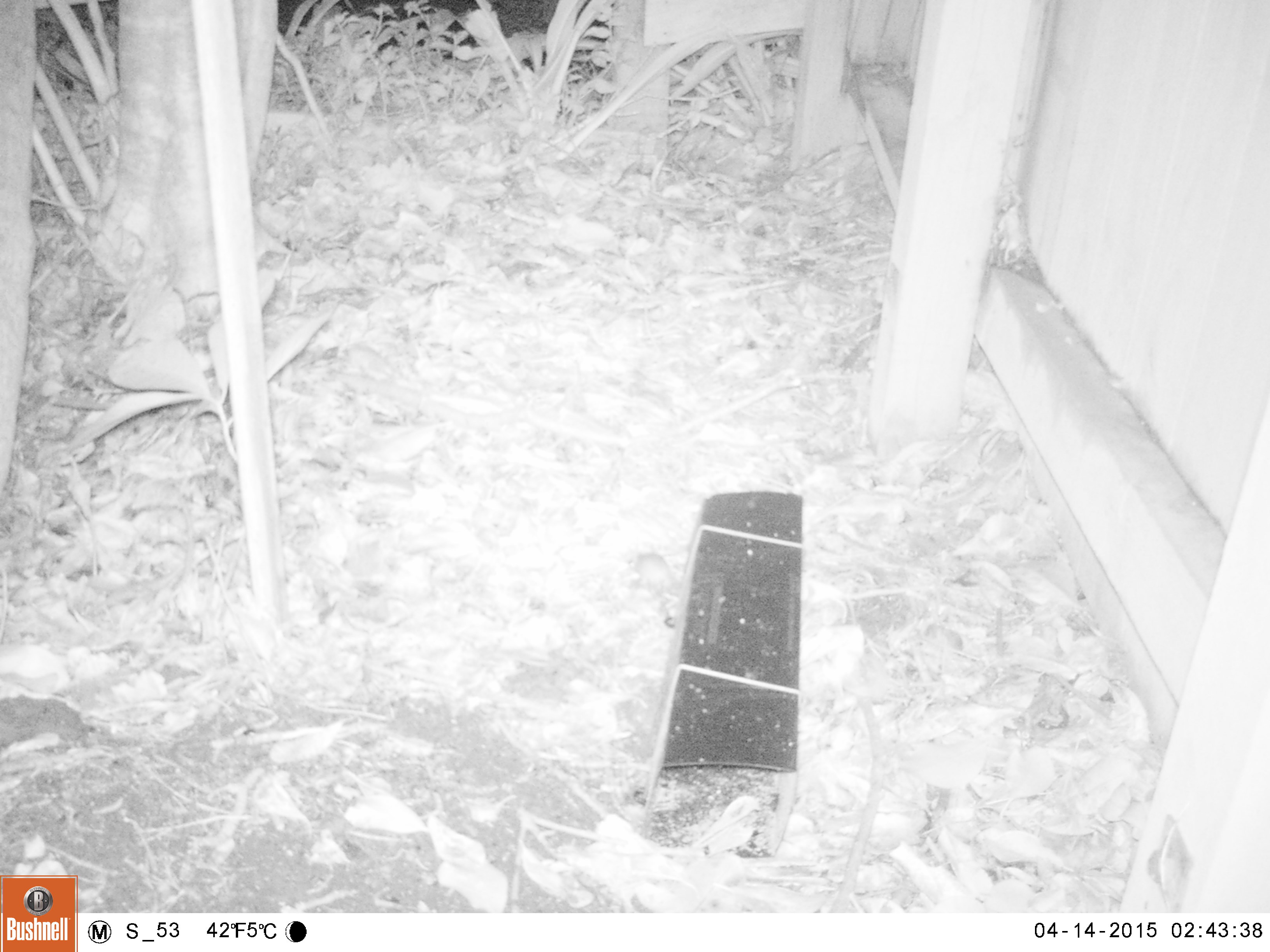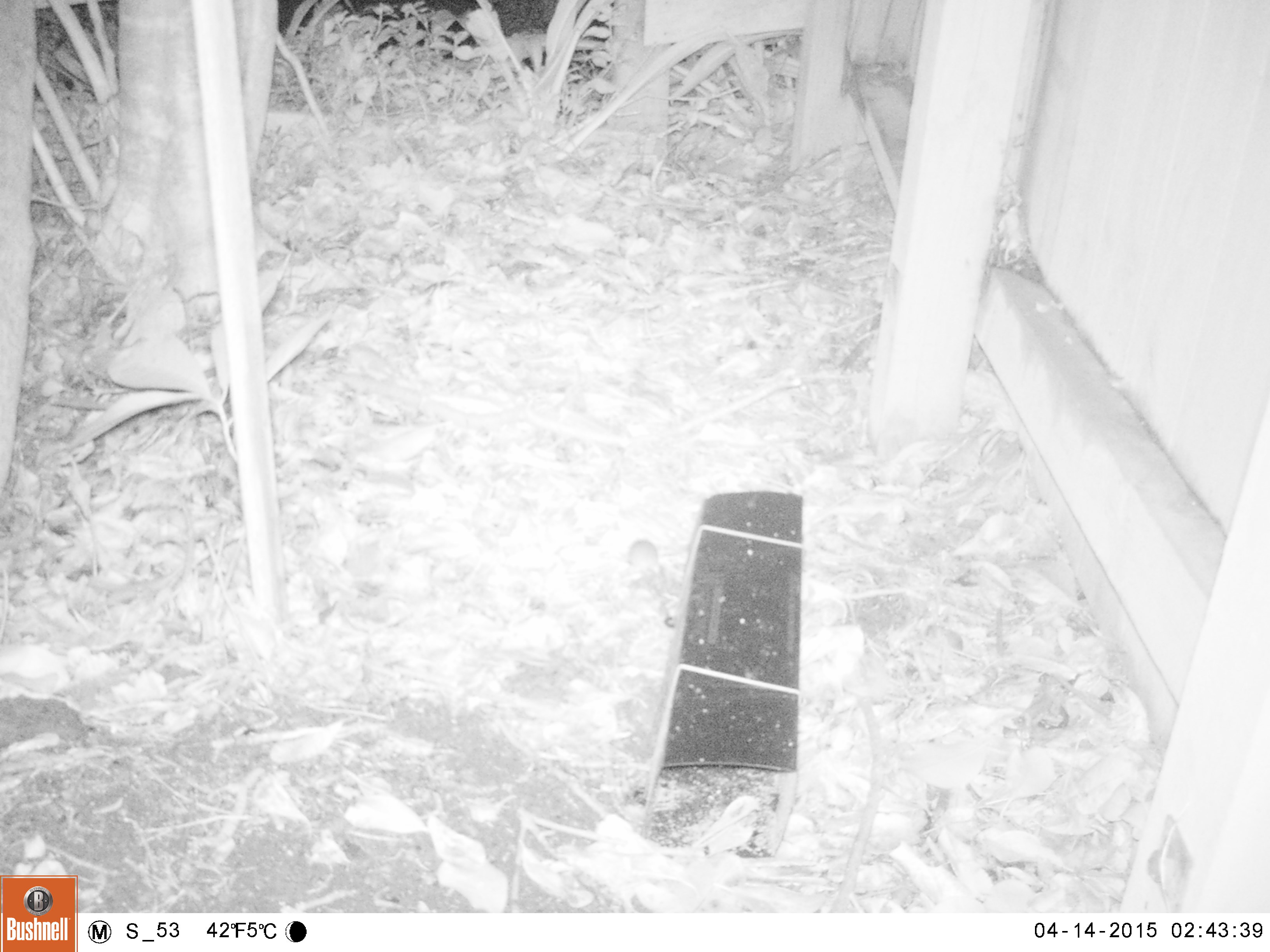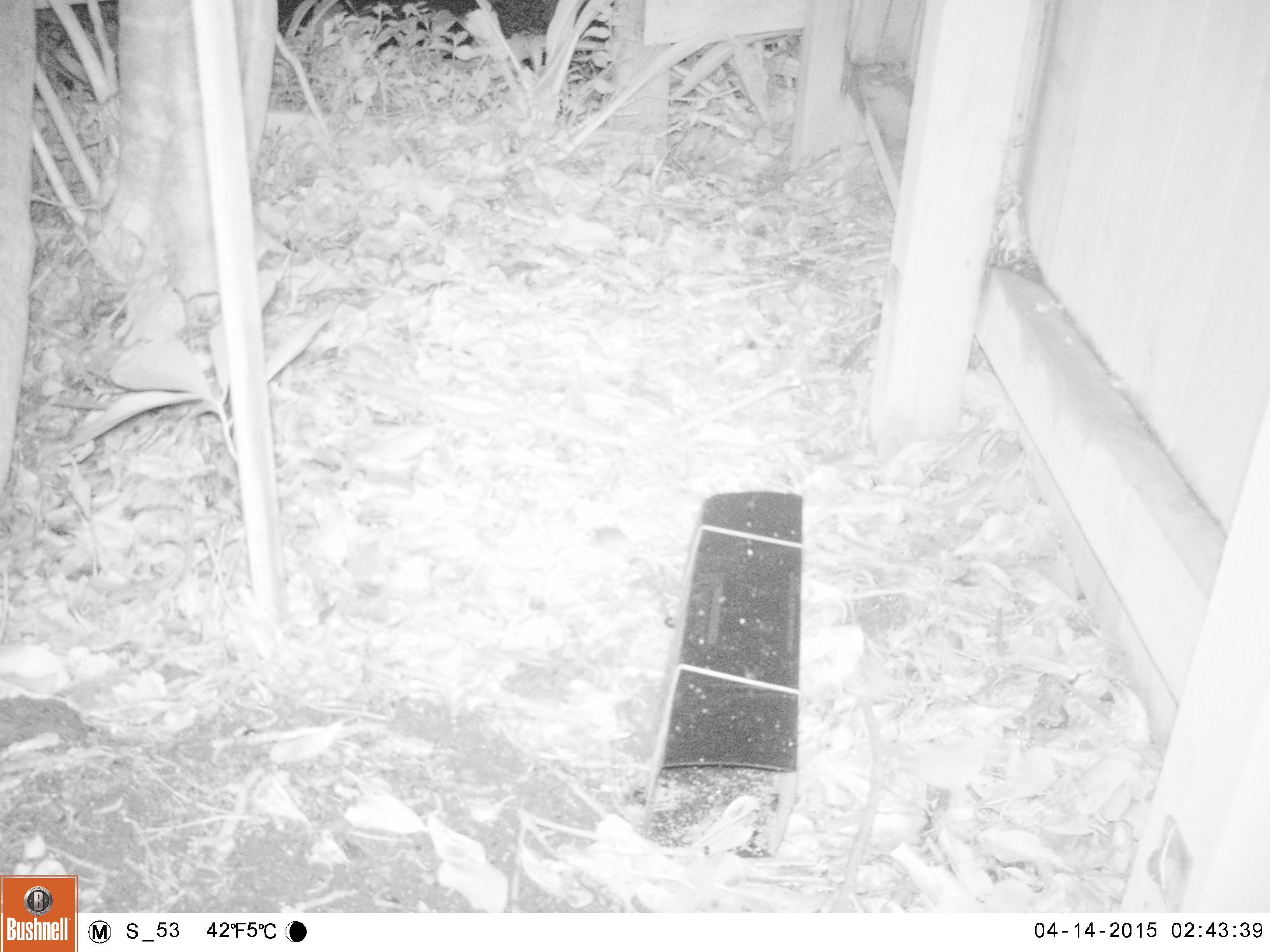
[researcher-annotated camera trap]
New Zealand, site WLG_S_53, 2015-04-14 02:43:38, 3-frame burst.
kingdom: Animalia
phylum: Chordata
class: Mammalia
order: Rodentia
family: Muridae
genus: Mus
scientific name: Mus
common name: mouse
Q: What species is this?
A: Mouse (Mus).